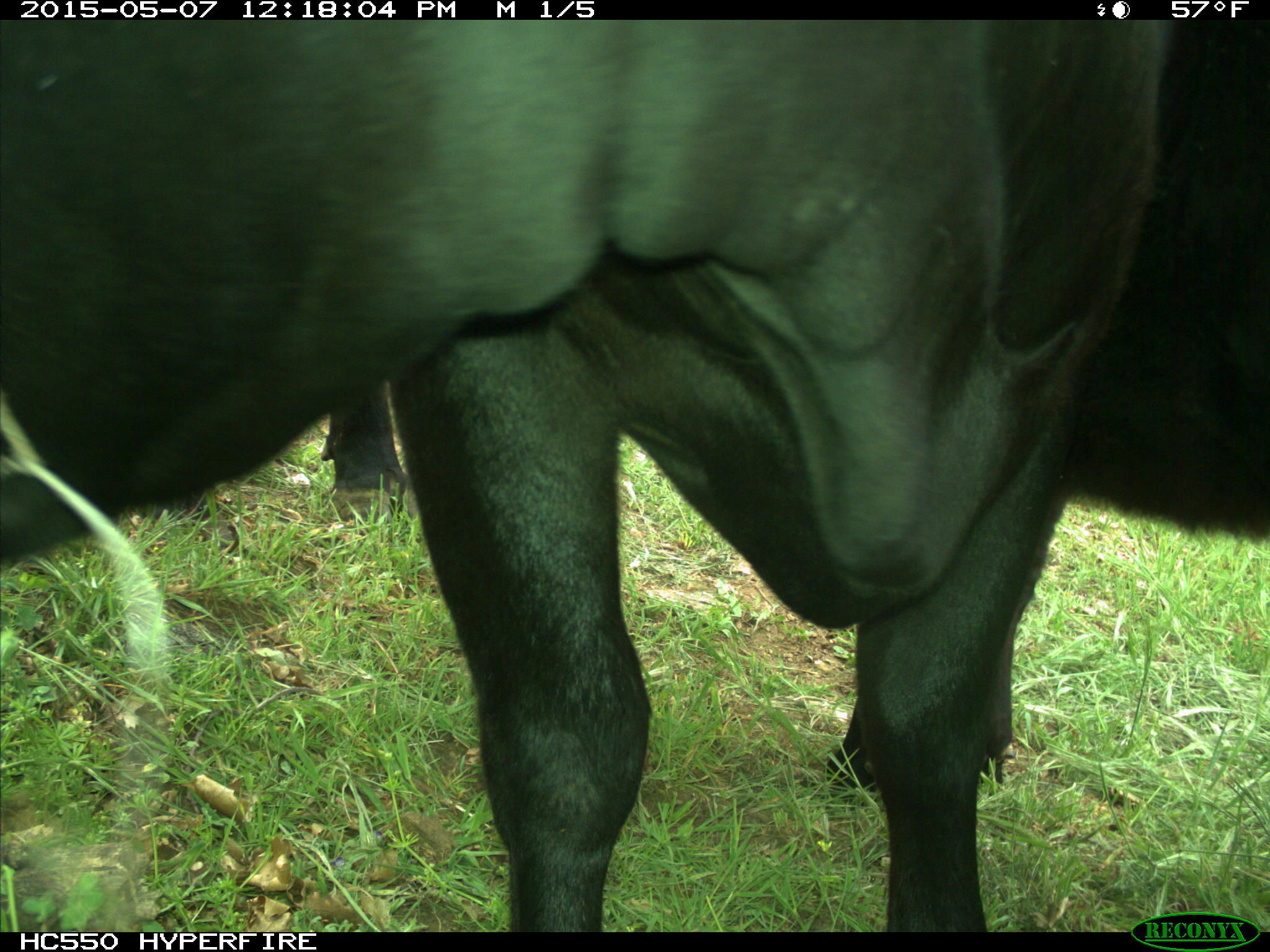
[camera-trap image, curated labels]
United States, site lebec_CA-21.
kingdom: Animalia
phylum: Chordata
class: Mammalia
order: Artiodactyla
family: Bovidae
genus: Bos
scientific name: Bos taurus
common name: domestic cow